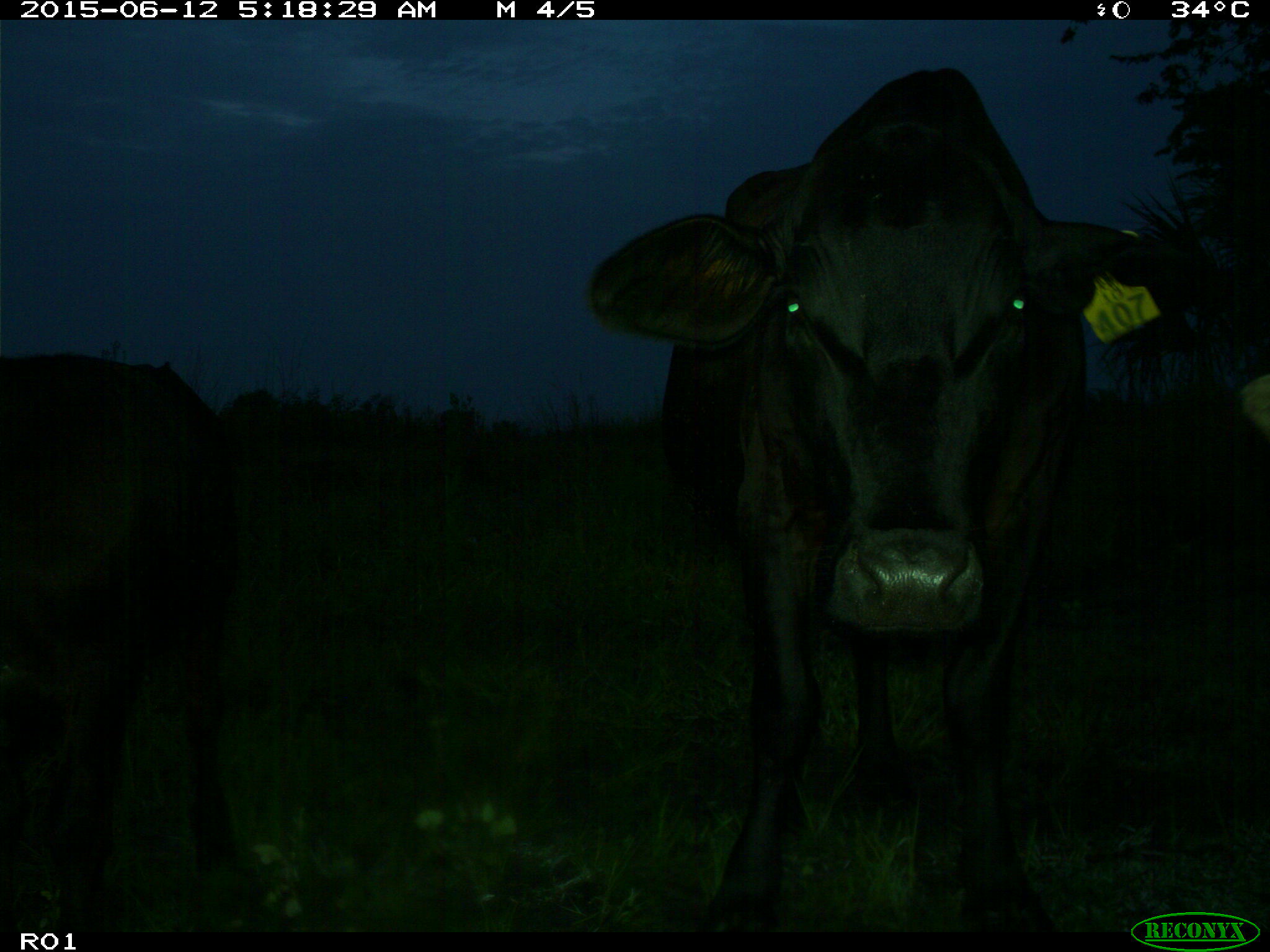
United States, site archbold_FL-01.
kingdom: Animalia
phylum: Chordata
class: Mammalia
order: Artiodactyla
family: Bovidae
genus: Bos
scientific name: Bos taurus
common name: domestic cow